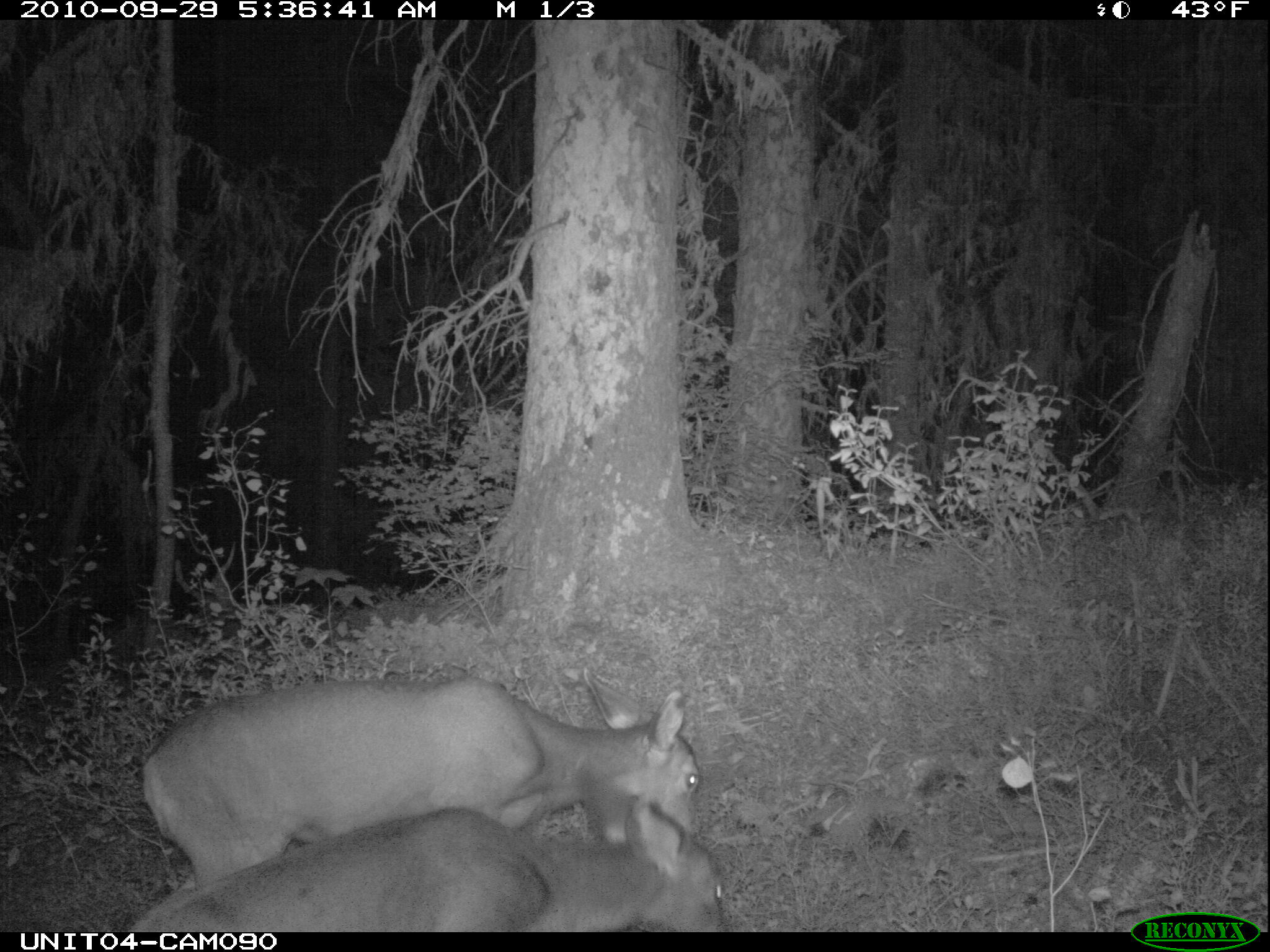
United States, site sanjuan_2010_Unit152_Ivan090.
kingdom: Animalia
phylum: Chordata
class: Mammalia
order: Artiodactyla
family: Cervidae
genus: Odocoileus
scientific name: Odocoileus hemionus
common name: mule deer